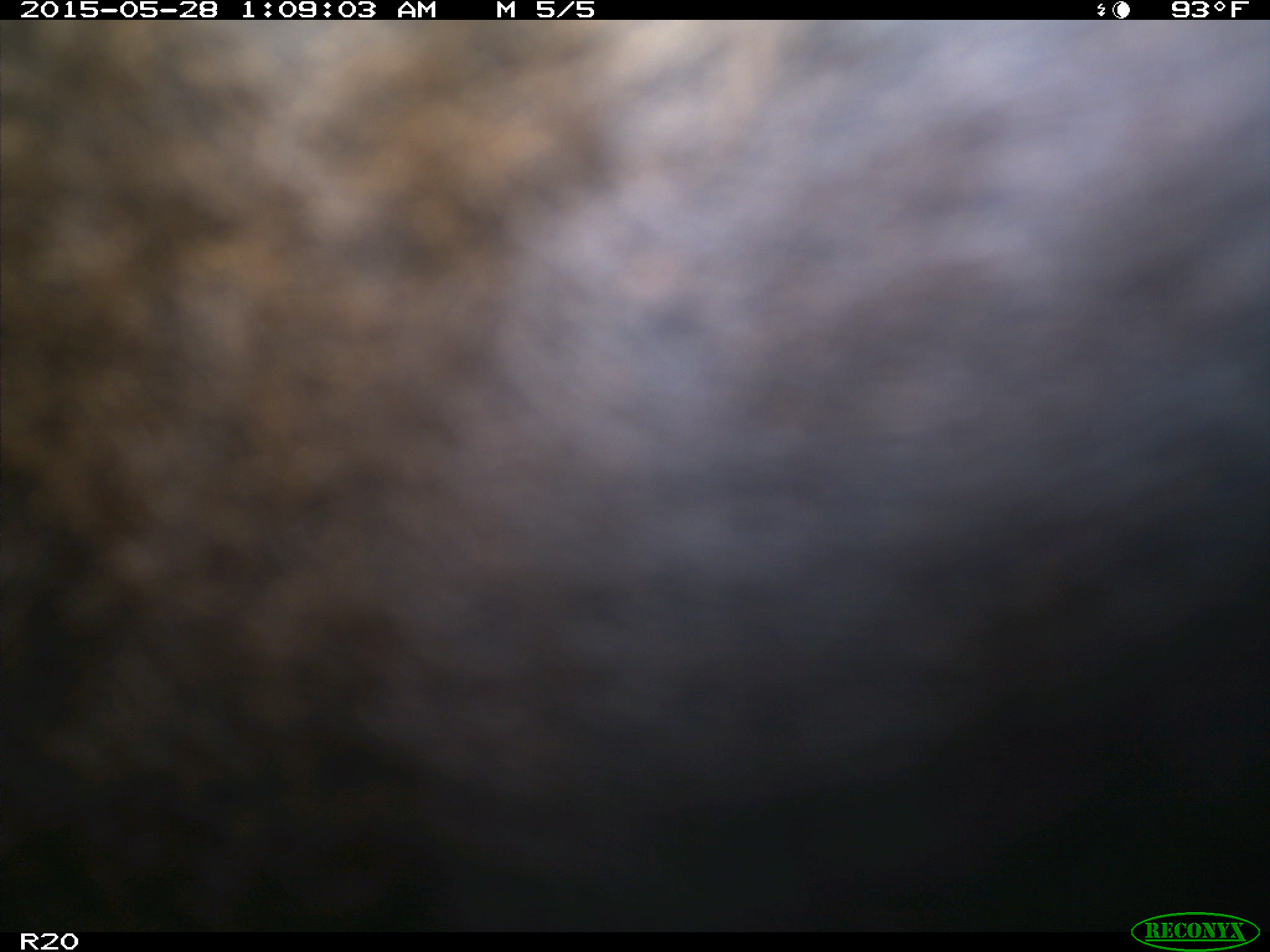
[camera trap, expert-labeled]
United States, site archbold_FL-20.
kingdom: Animalia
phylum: Chordata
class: Mammalia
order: Artiodactyla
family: Bovidae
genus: Bos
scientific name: Bos taurus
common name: domestic cow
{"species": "Bos taurus (domestic cow)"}